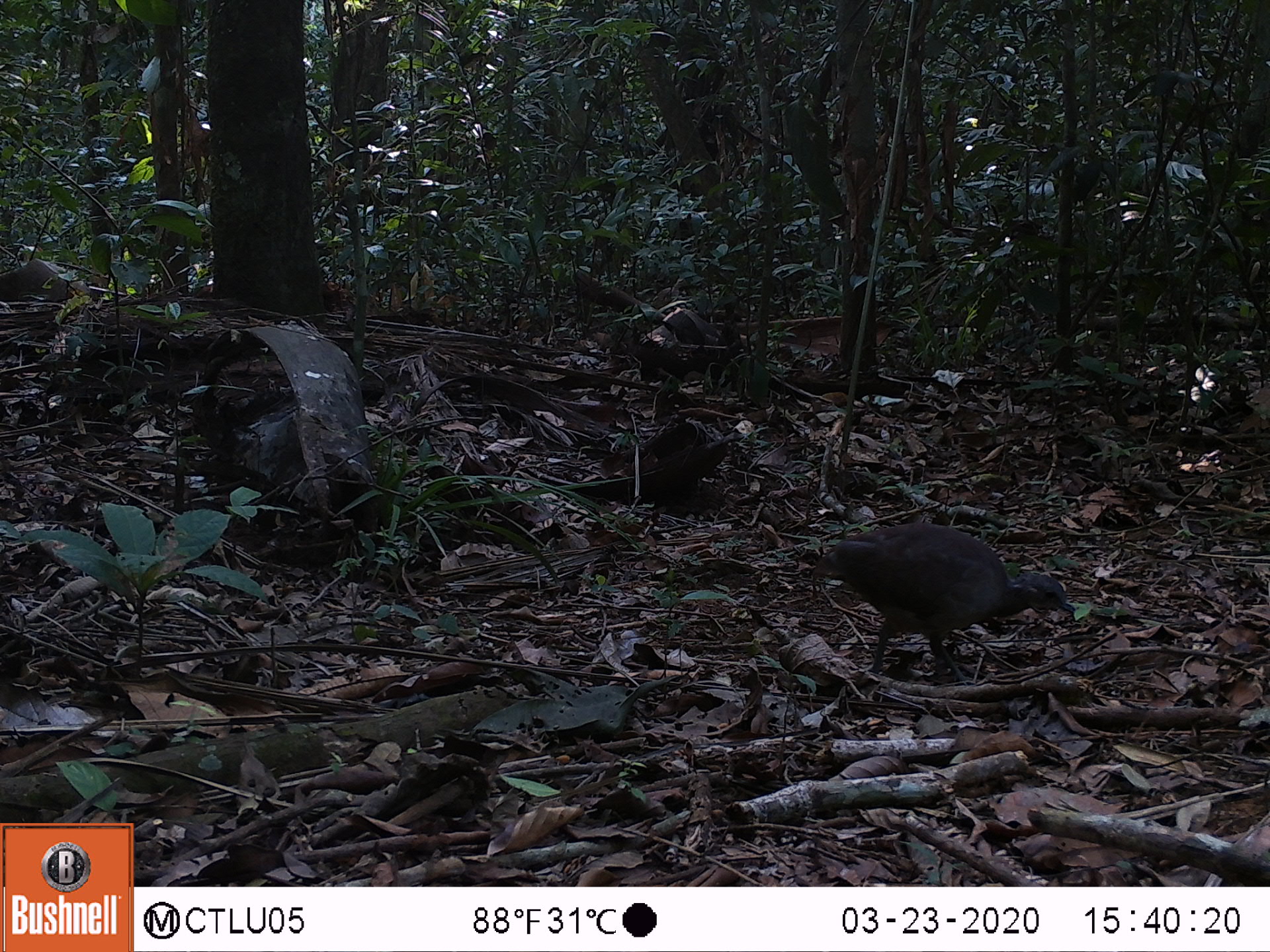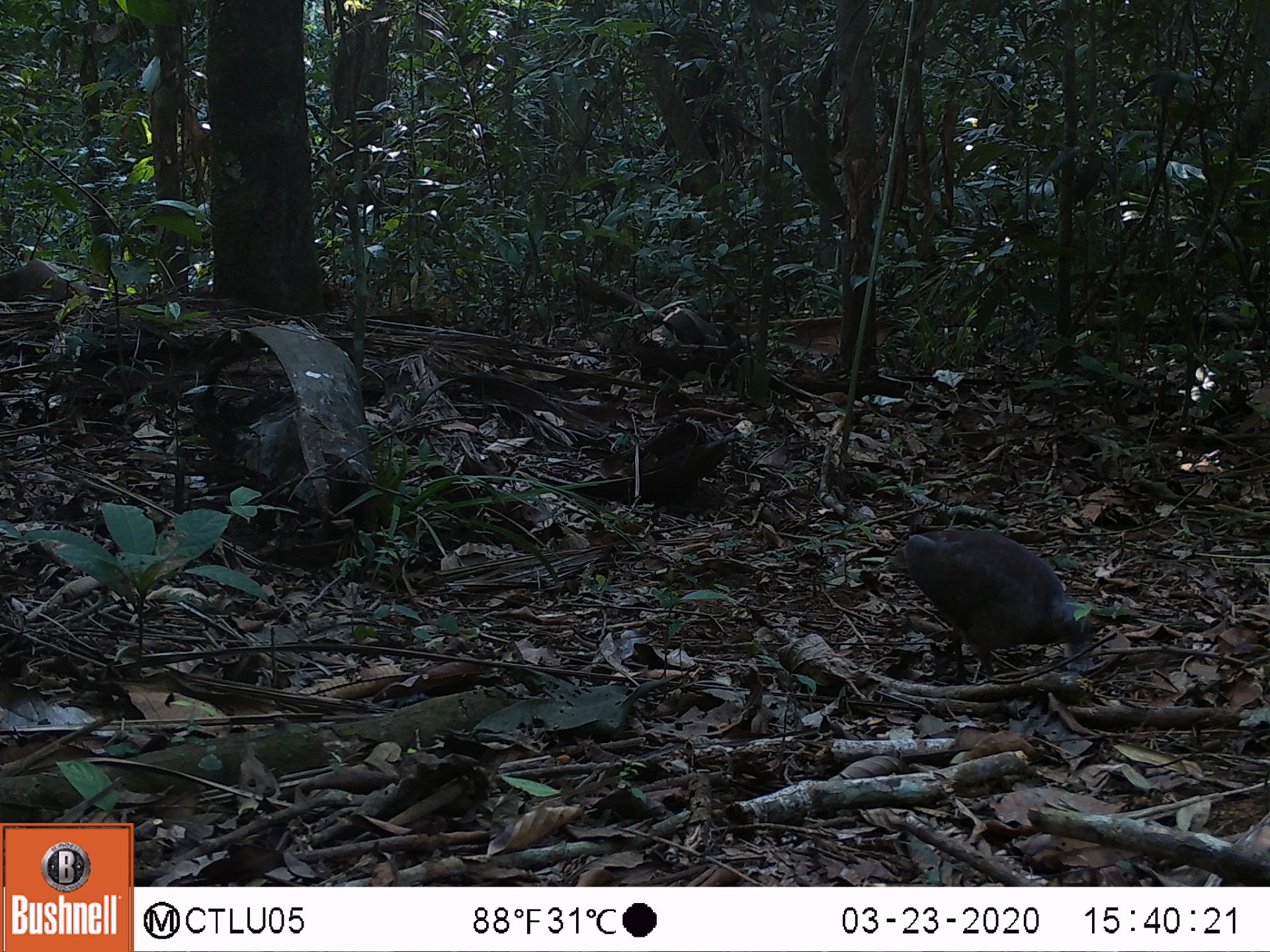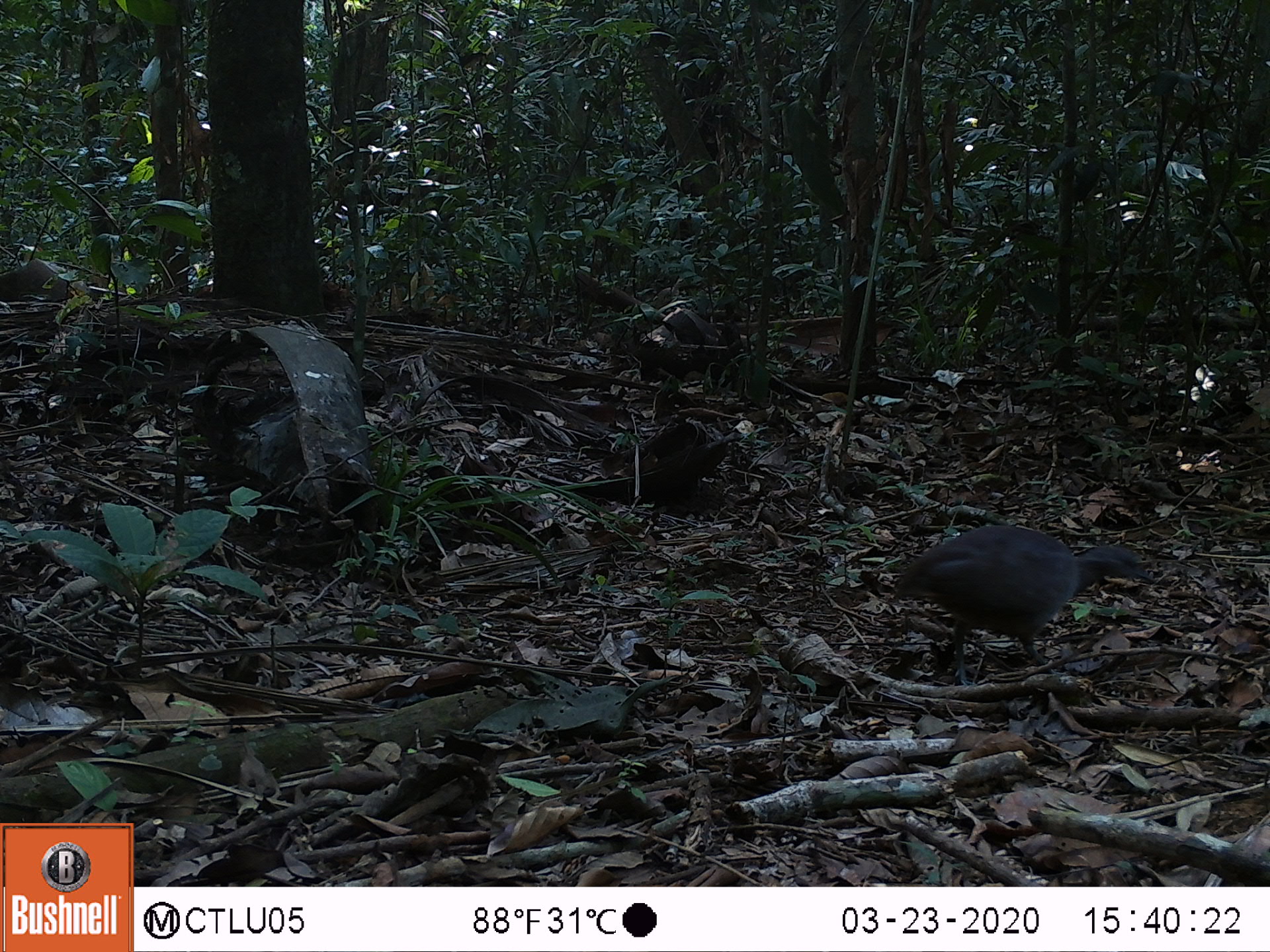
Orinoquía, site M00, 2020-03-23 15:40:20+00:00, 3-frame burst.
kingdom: Animalia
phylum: Chordata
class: Aves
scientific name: Aves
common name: bird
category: unknown bird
Unknown bird (bird) (Aves).